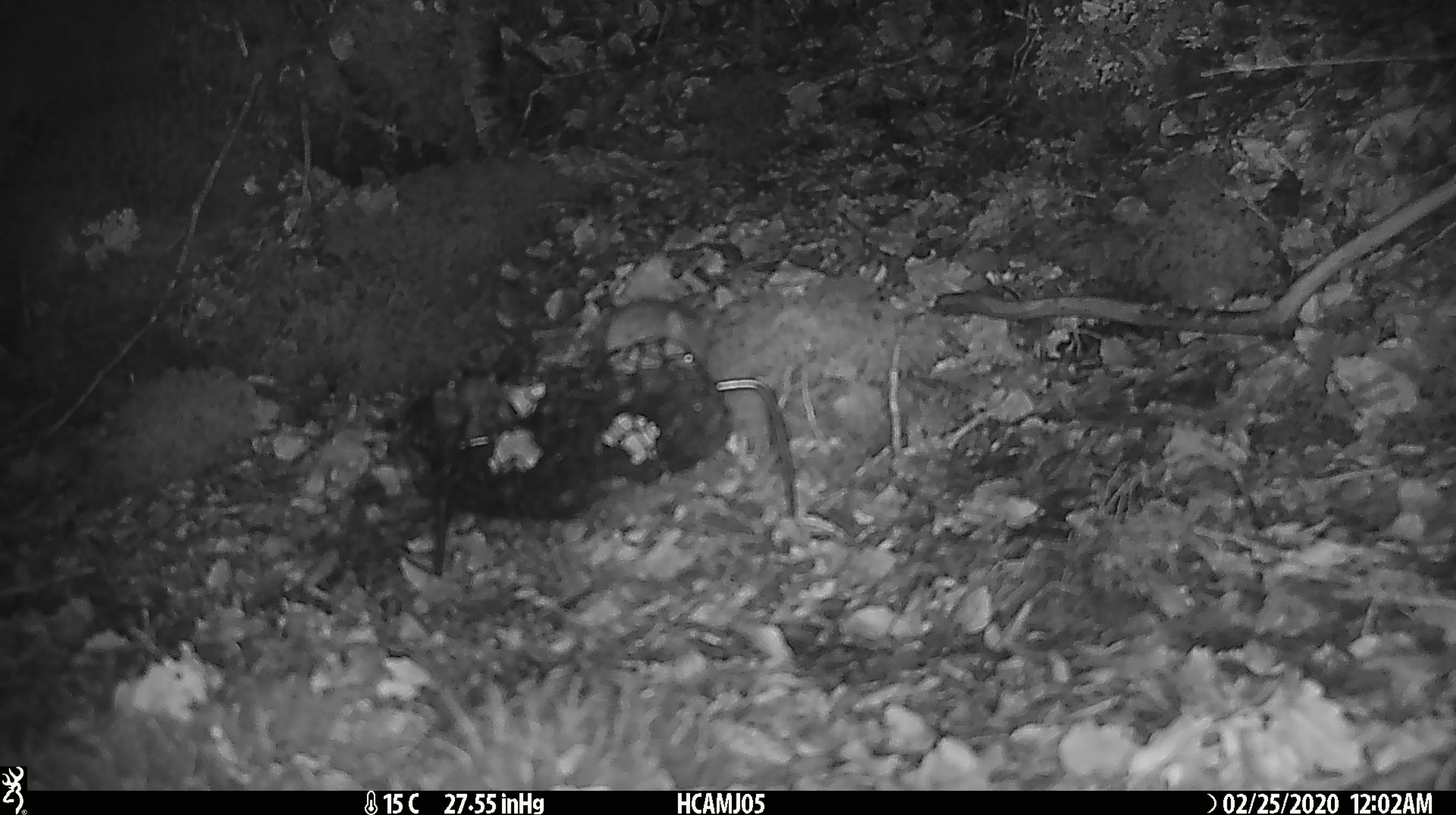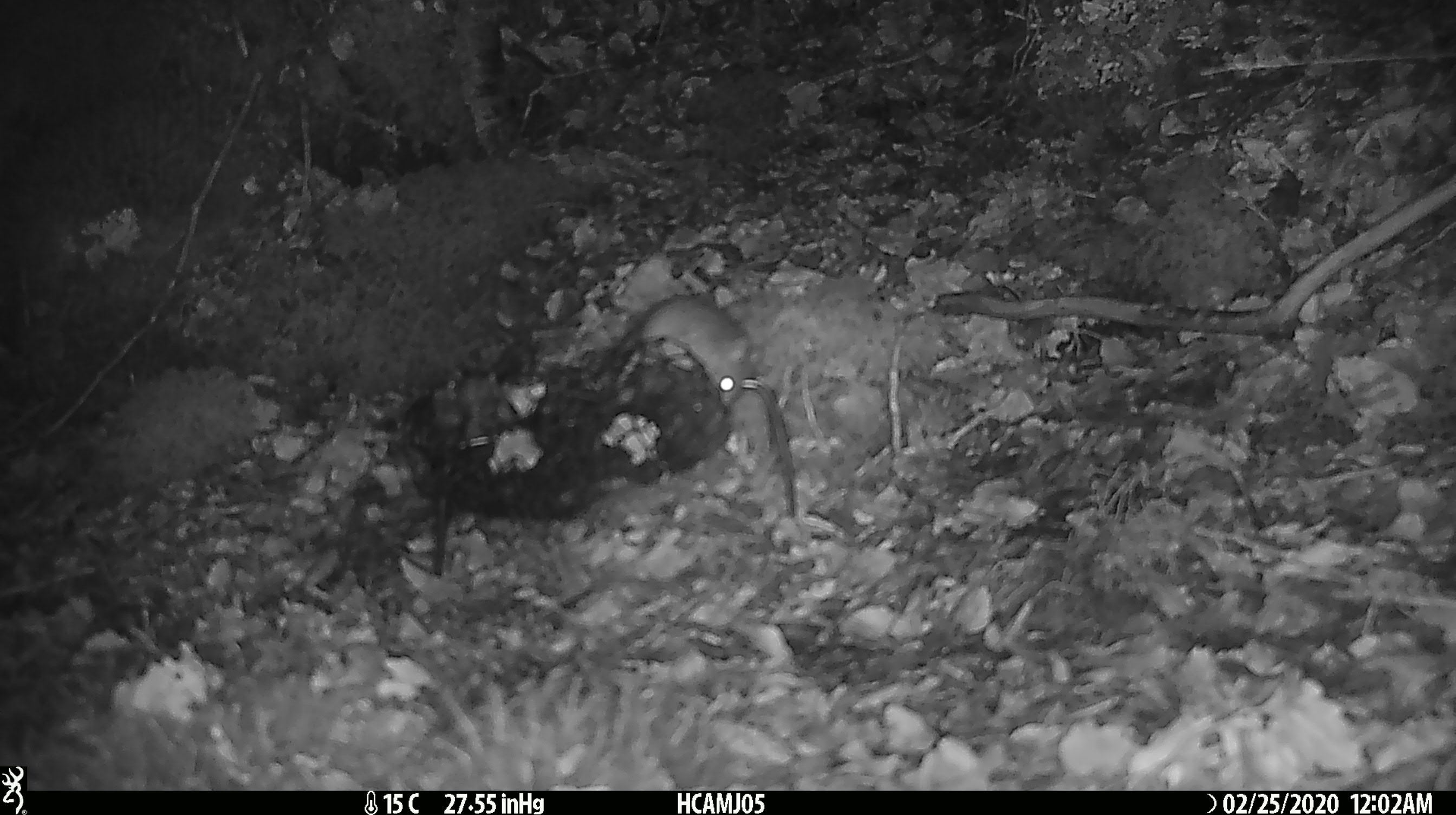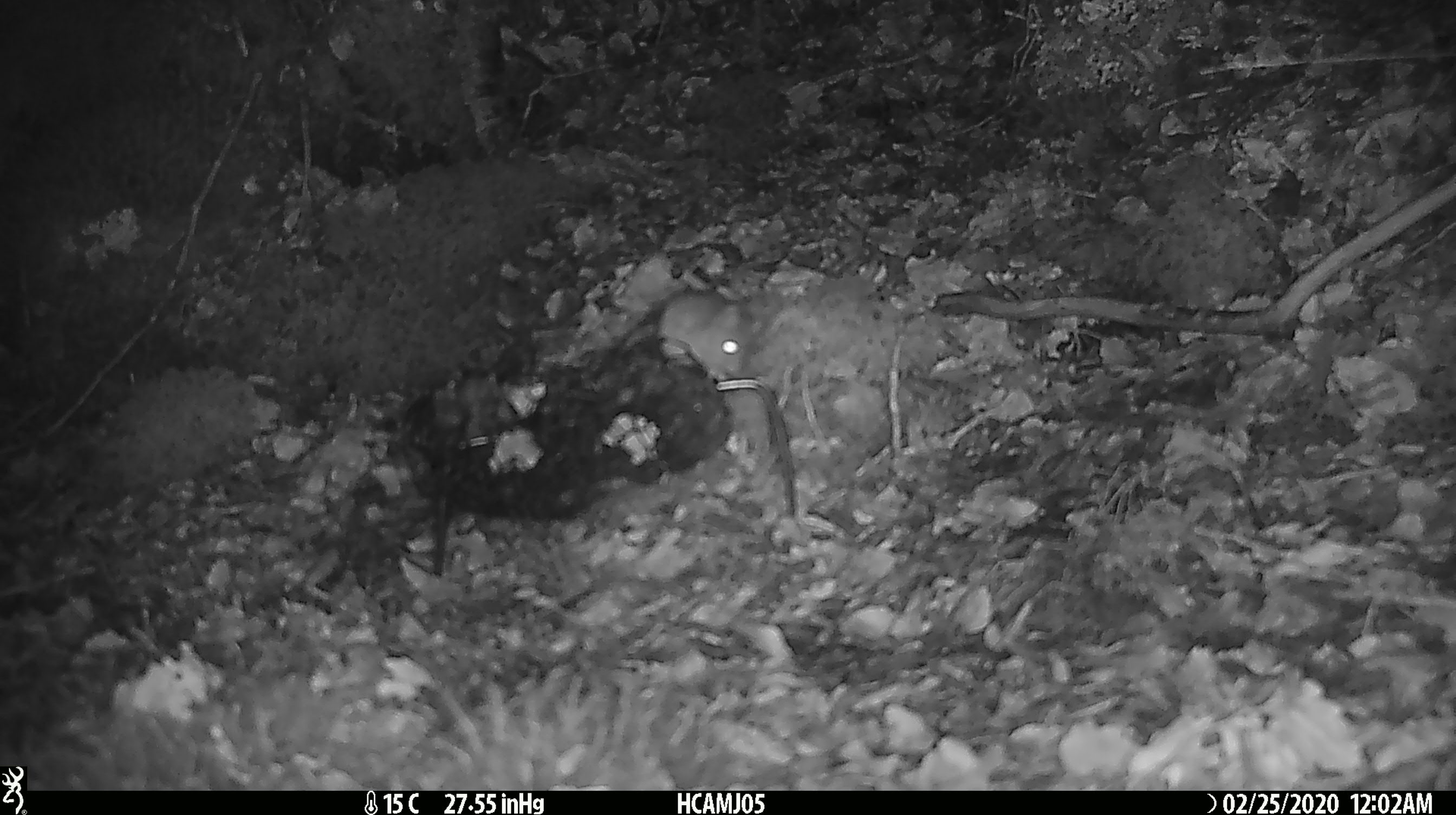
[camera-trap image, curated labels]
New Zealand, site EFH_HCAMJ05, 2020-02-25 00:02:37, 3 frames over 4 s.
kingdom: Animalia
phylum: Chordata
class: Mammalia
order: Rodentia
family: Muridae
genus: Mus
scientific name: Mus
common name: mouse